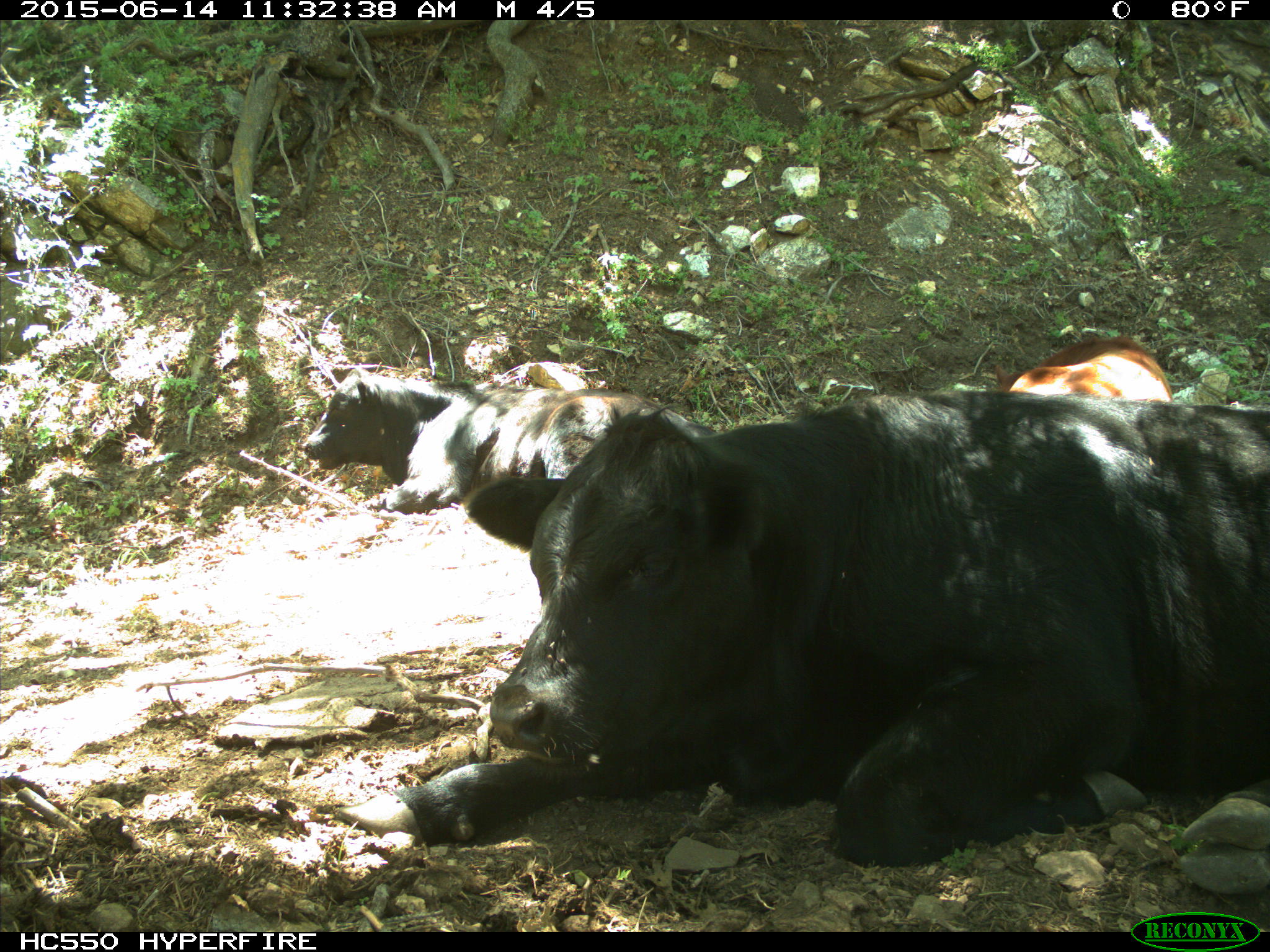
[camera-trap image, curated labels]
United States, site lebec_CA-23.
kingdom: Animalia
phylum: Chordata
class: Mammalia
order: Artiodactyla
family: Bovidae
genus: Bos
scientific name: Bos taurus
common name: domestic cow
Bos taurus (domestic cow).